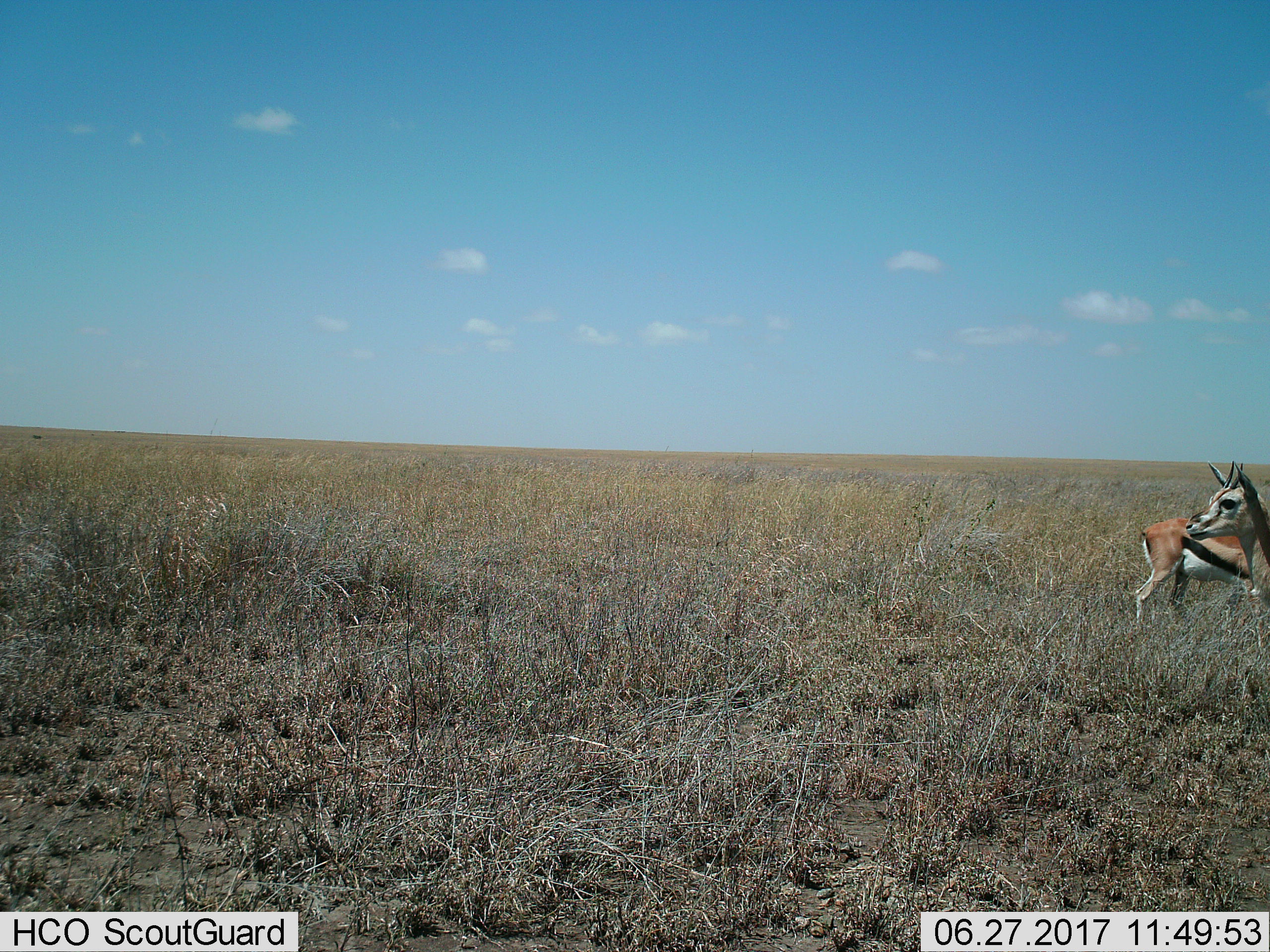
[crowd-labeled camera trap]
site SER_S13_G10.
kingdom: Animalia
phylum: Chordata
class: Mammalia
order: Artiodactyla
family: Bovidae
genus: Eudorcas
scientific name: Eudorcas thomsonii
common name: thomson's gazelle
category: gazellethomsons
Gazellethomsons (thomson's gazelle) (Eudorcas thomsonii), count 2. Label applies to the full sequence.